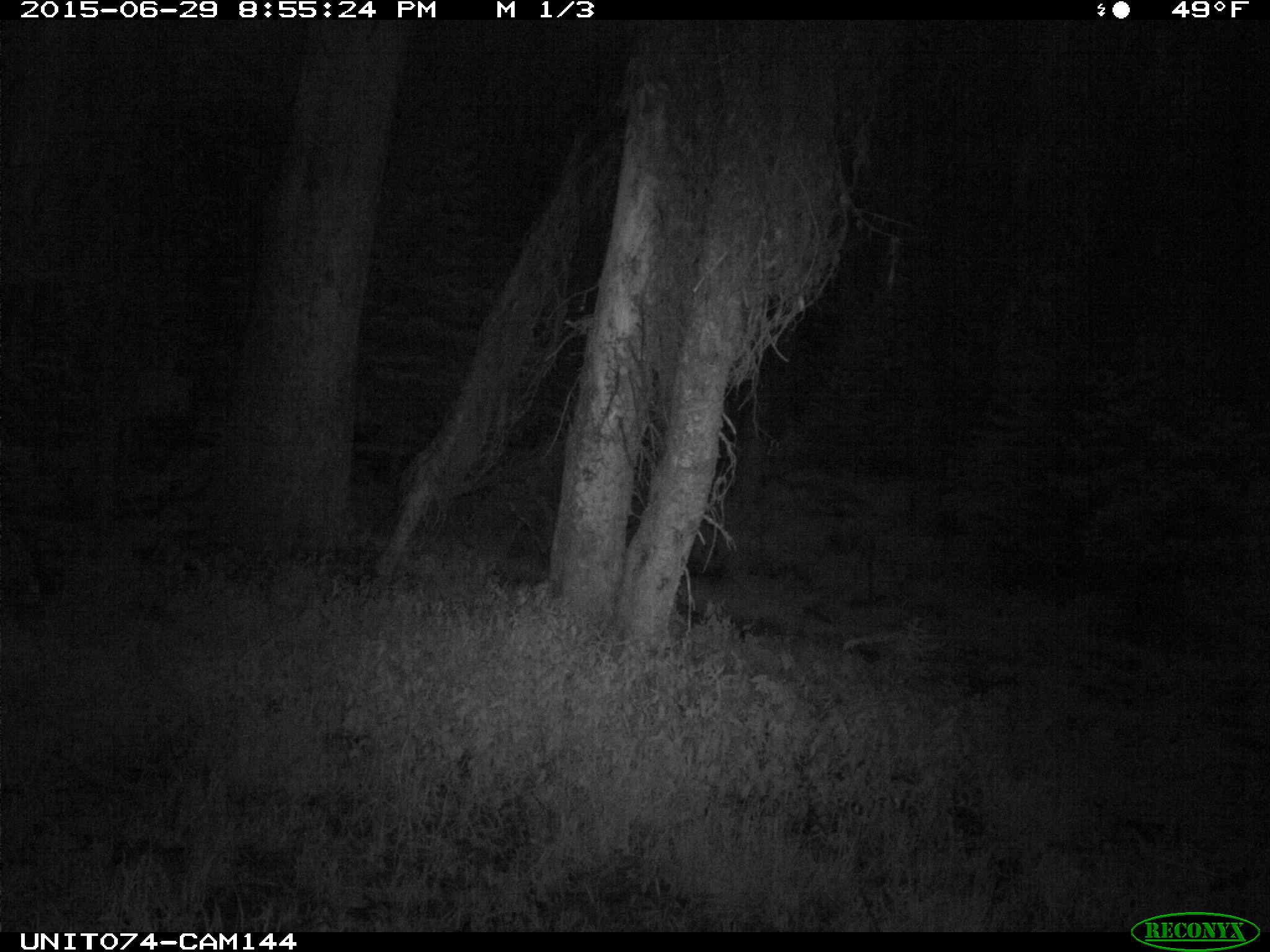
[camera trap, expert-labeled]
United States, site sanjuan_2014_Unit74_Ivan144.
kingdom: Animalia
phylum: Chordata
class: Mammalia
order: Artiodactyla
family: Cervidae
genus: Cervus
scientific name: Cervus elaphus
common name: red deer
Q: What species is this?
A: Cervus elaphus (red deer).